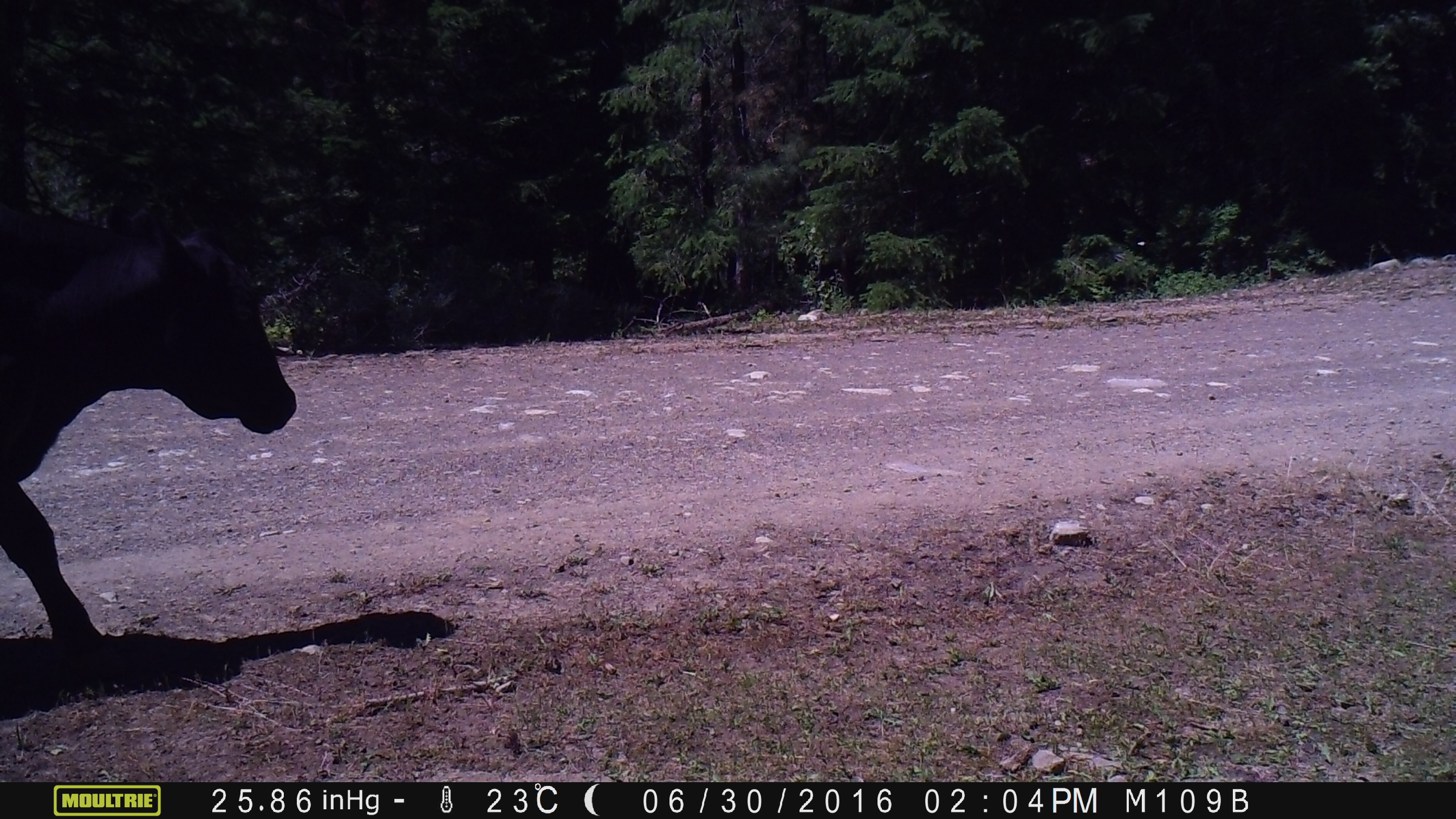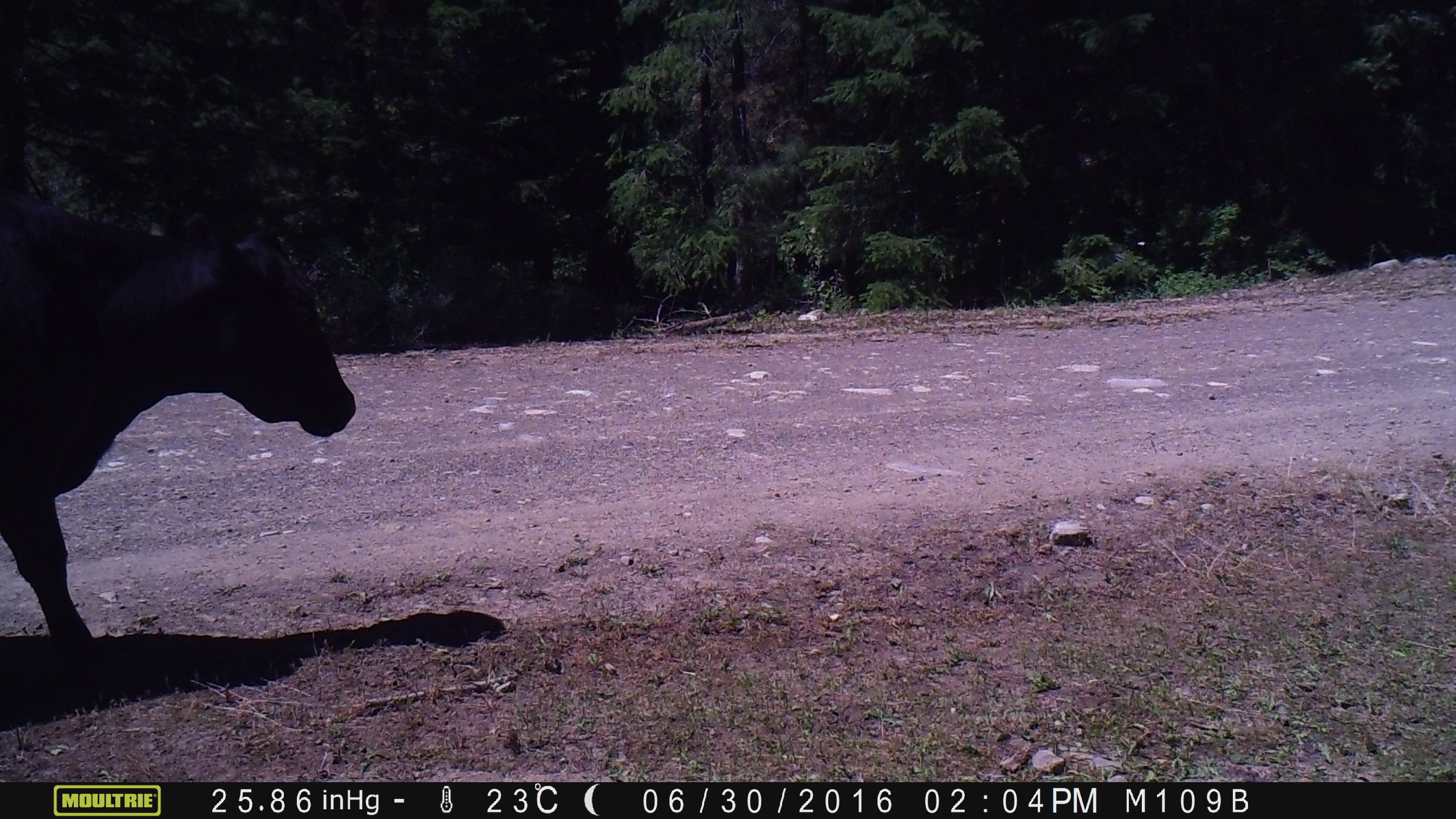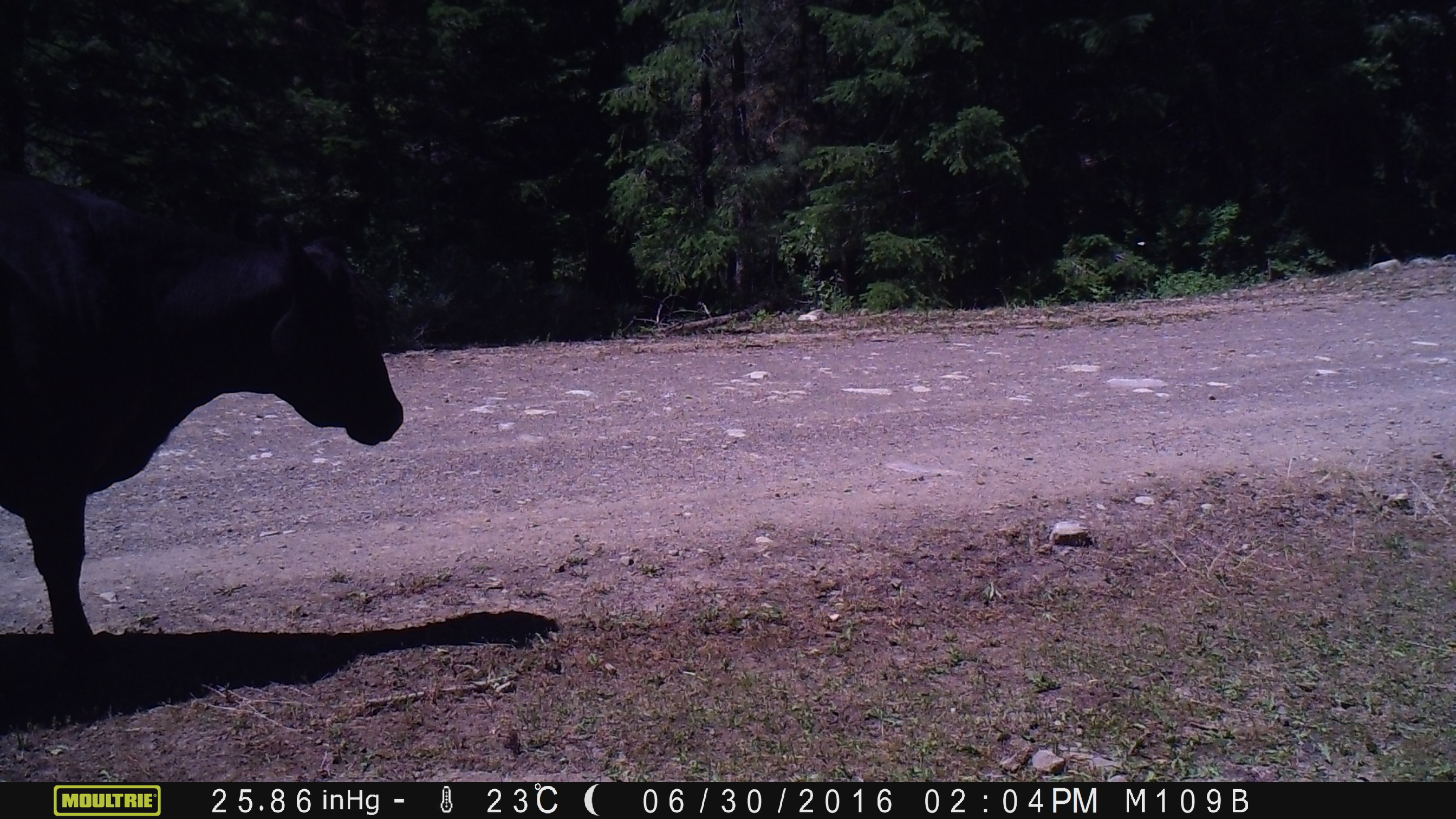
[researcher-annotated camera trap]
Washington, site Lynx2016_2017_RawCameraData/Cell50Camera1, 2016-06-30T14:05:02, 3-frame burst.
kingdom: Animalia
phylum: Chordata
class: Mammalia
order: Artiodactyla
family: Bovidae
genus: Bos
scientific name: Bos taurus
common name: domestic cattle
Domestic cattle (Bos taurus). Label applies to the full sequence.